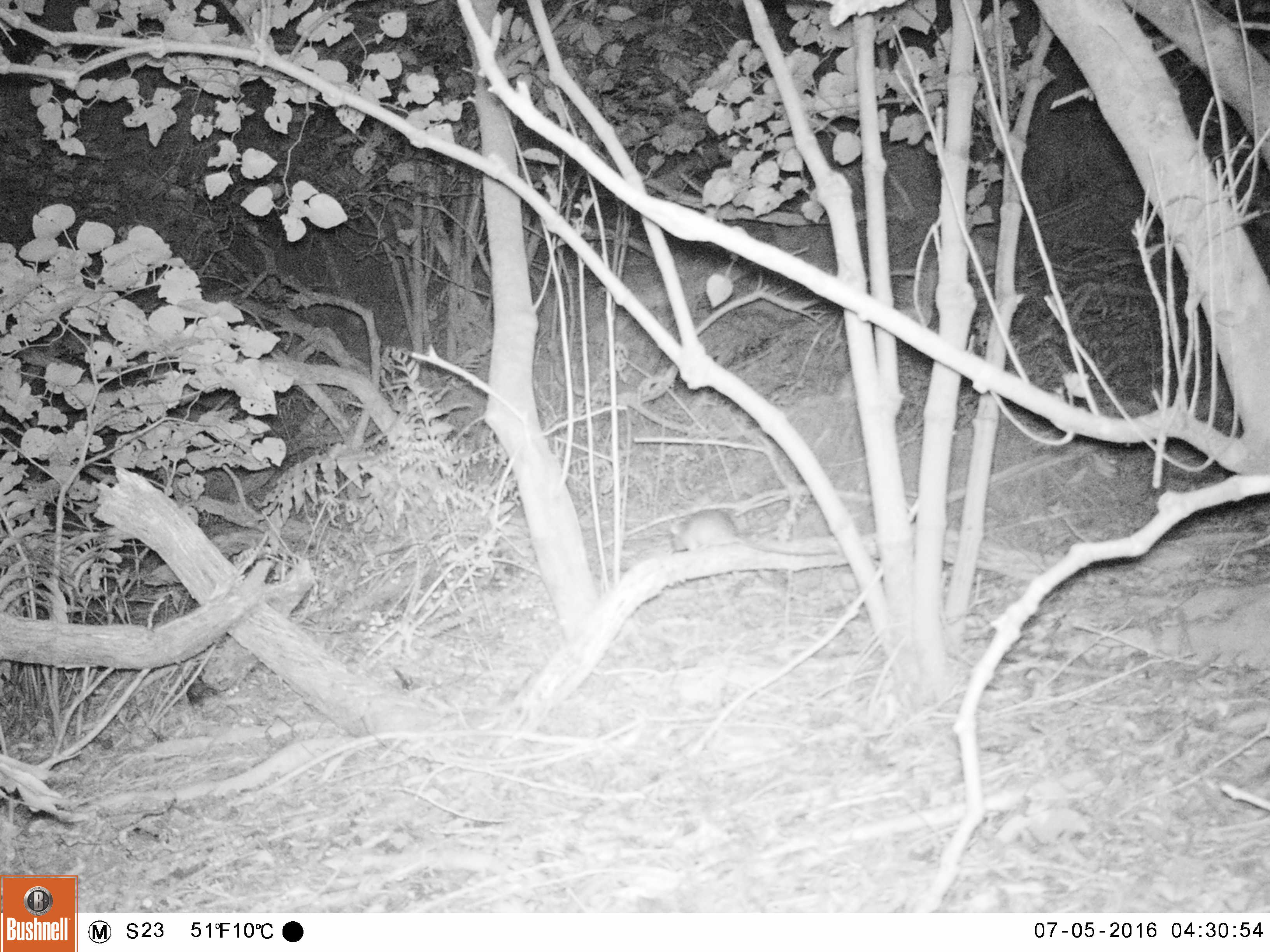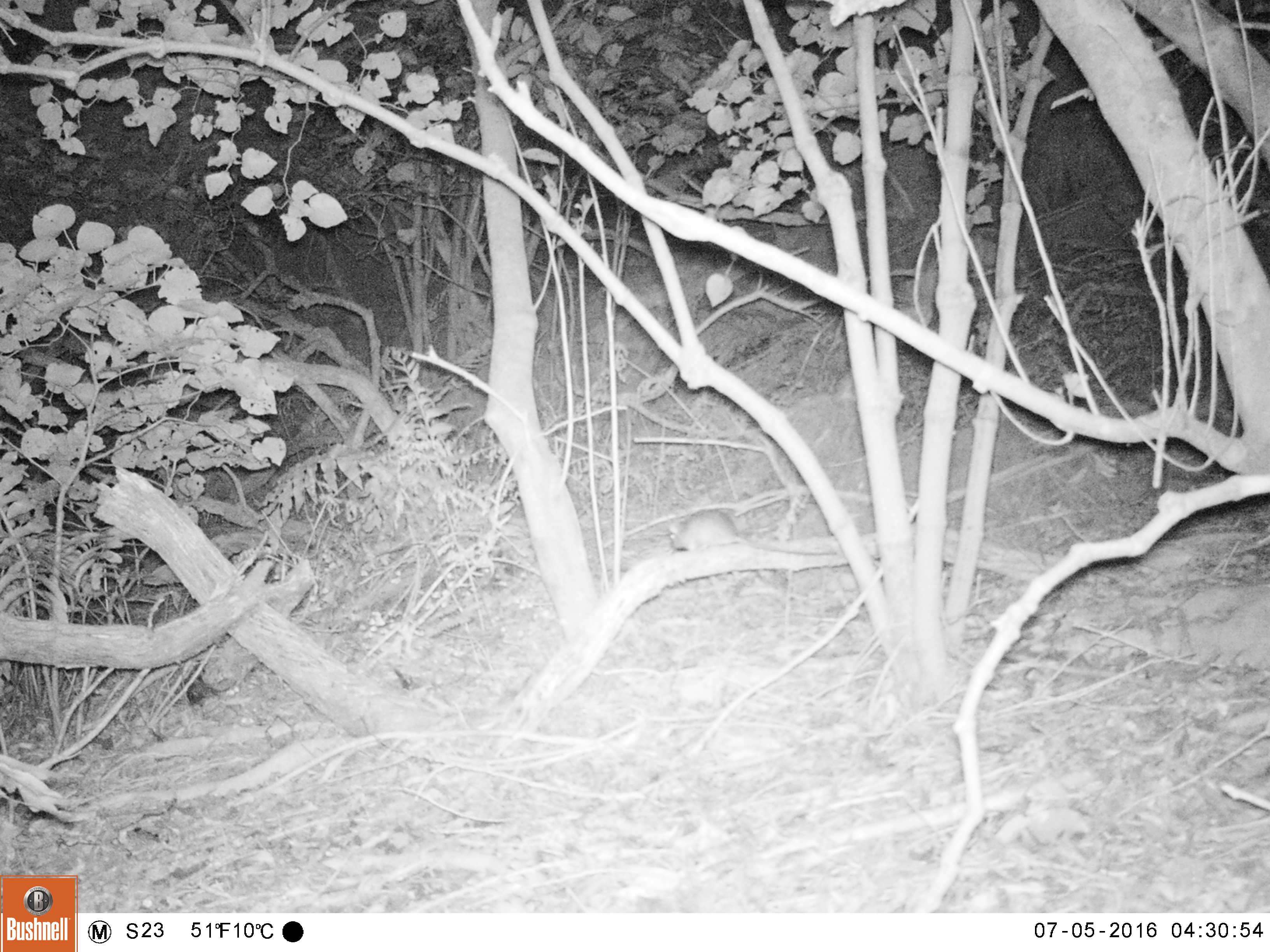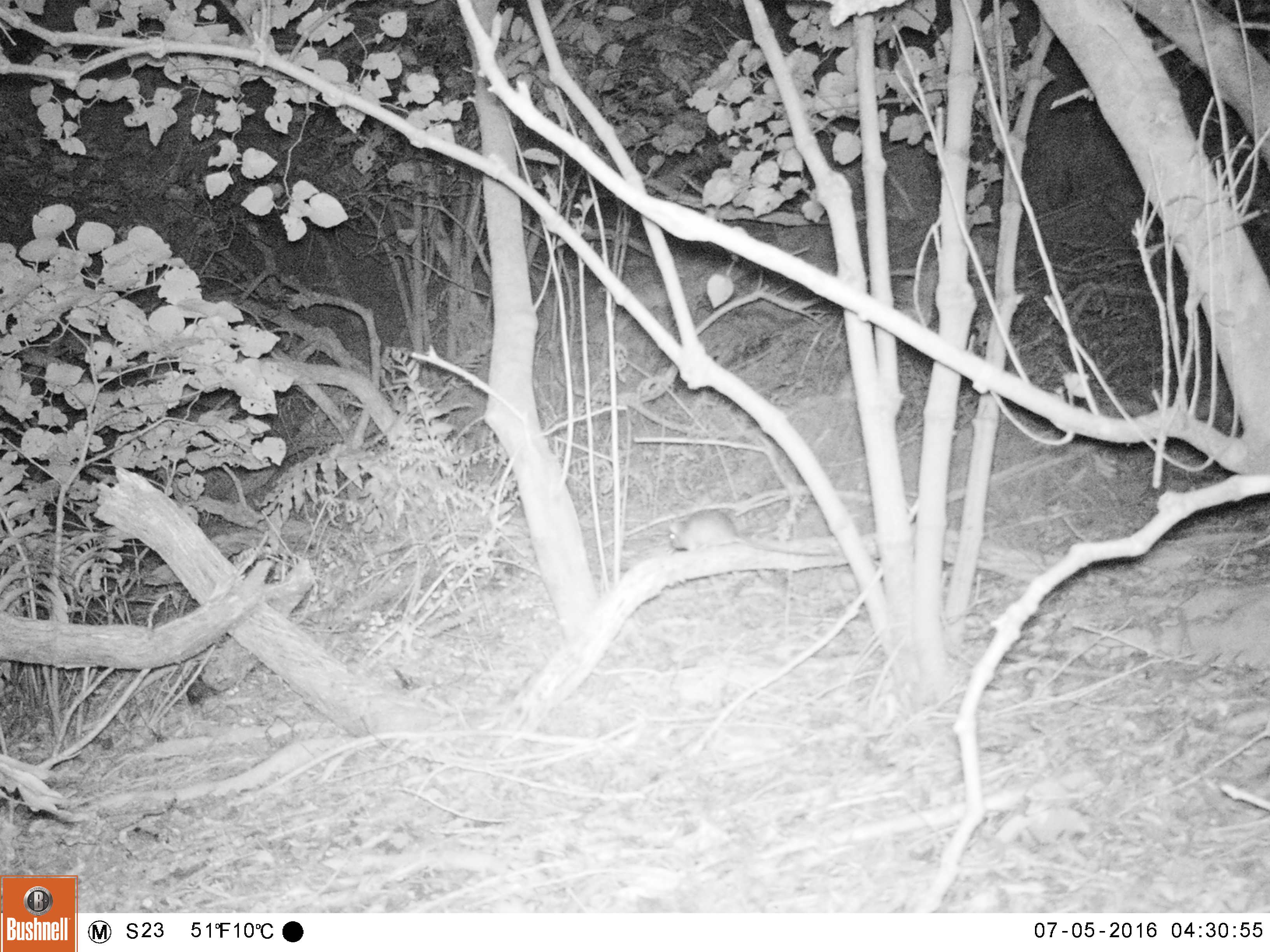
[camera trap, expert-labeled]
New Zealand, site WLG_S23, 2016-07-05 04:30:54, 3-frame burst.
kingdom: Animalia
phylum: Chordata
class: Mammalia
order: Rodentia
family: Muridae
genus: Rattus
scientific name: Rattus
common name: rat